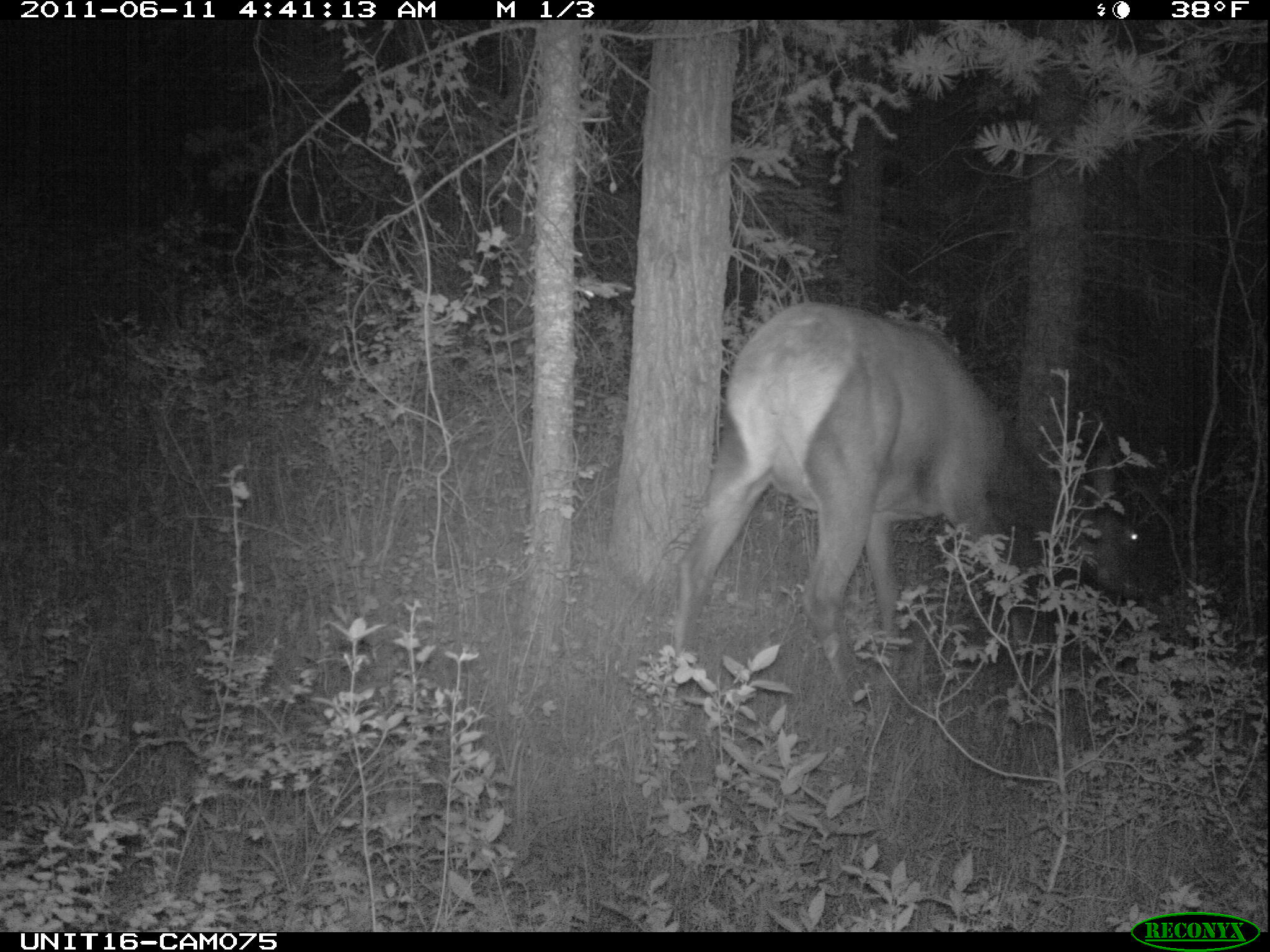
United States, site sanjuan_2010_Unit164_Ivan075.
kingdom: Animalia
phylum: Chordata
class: Mammalia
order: Artiodactyla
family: Cervidae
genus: Cervus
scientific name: Cervus elaphus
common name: red deer